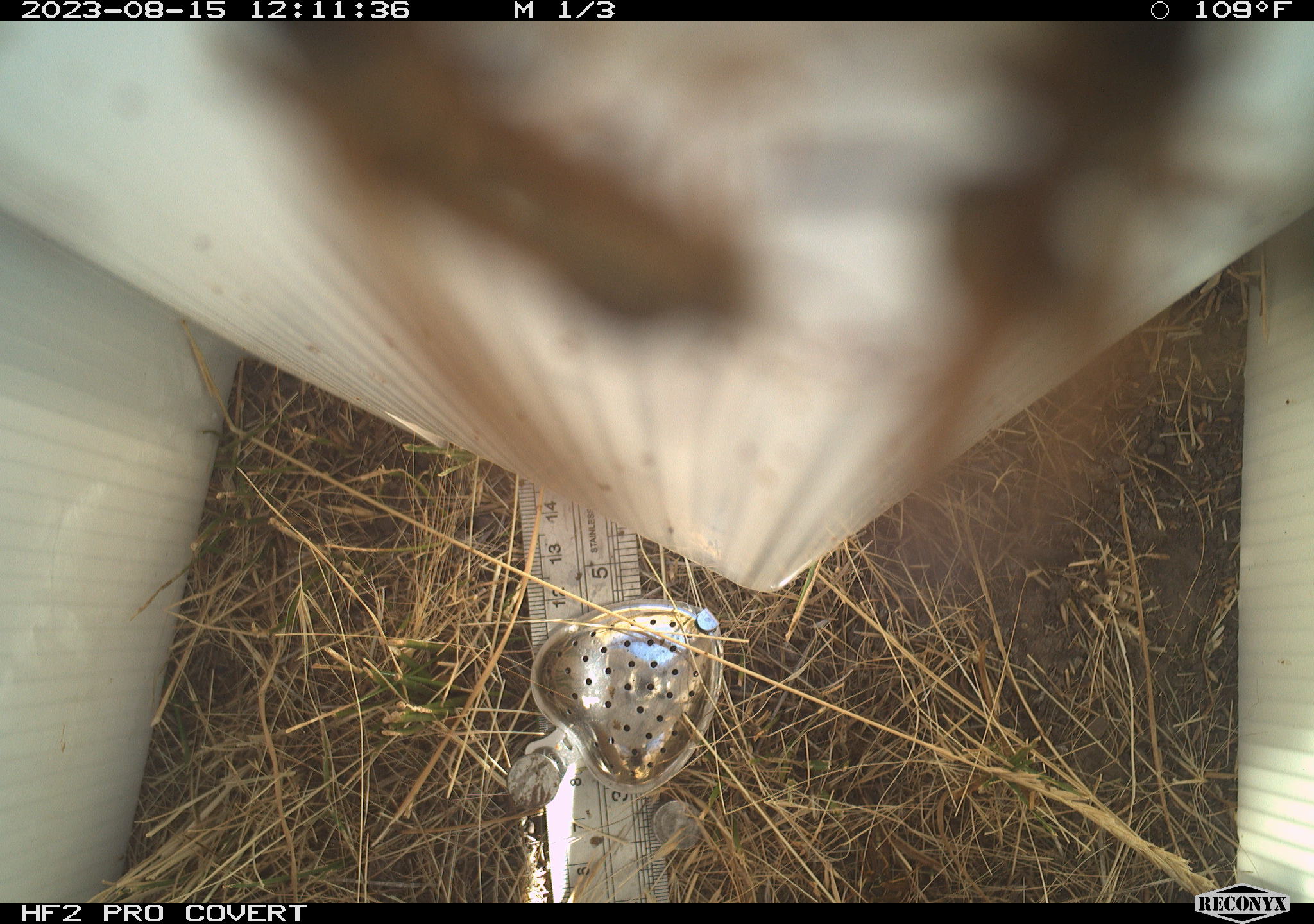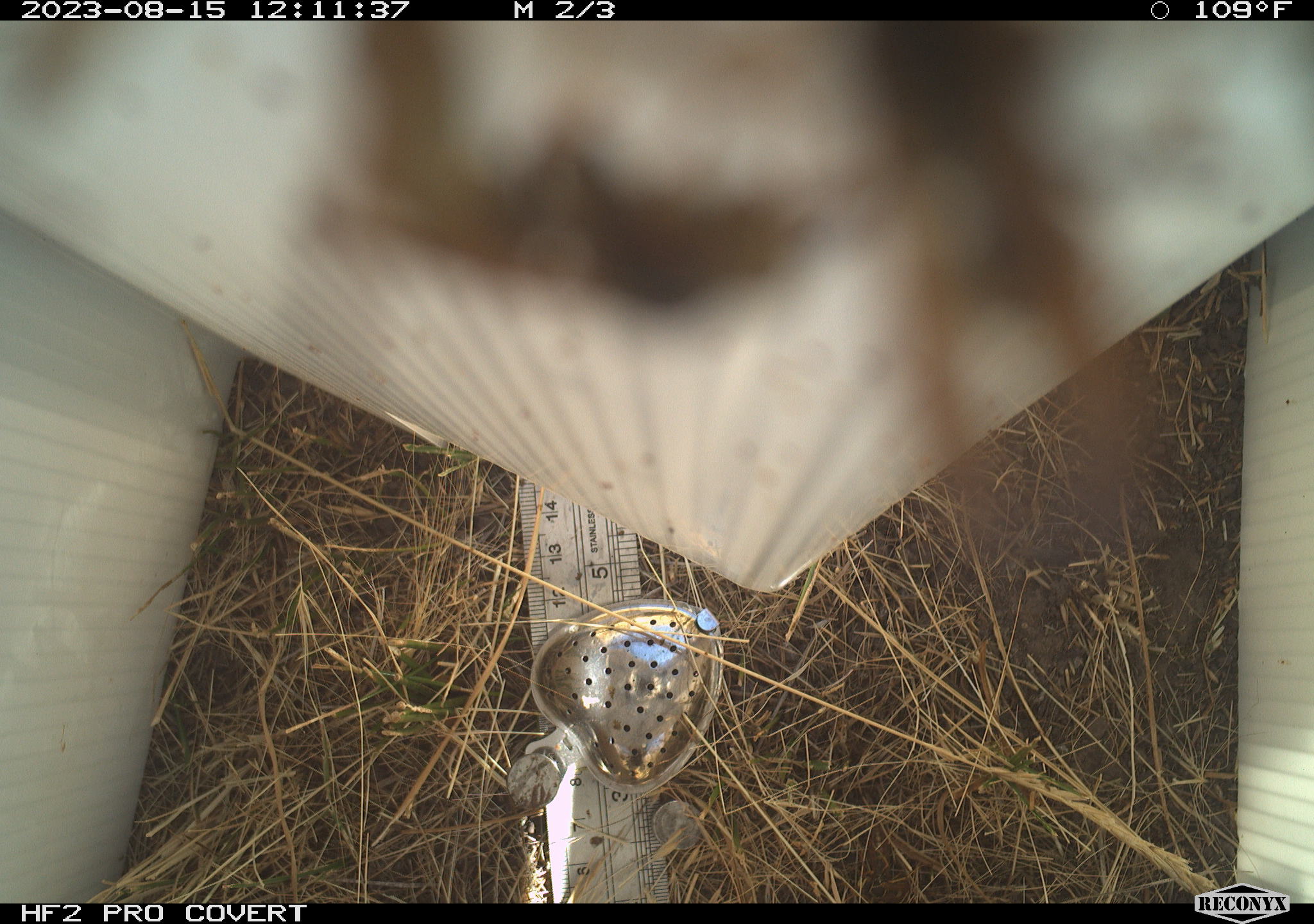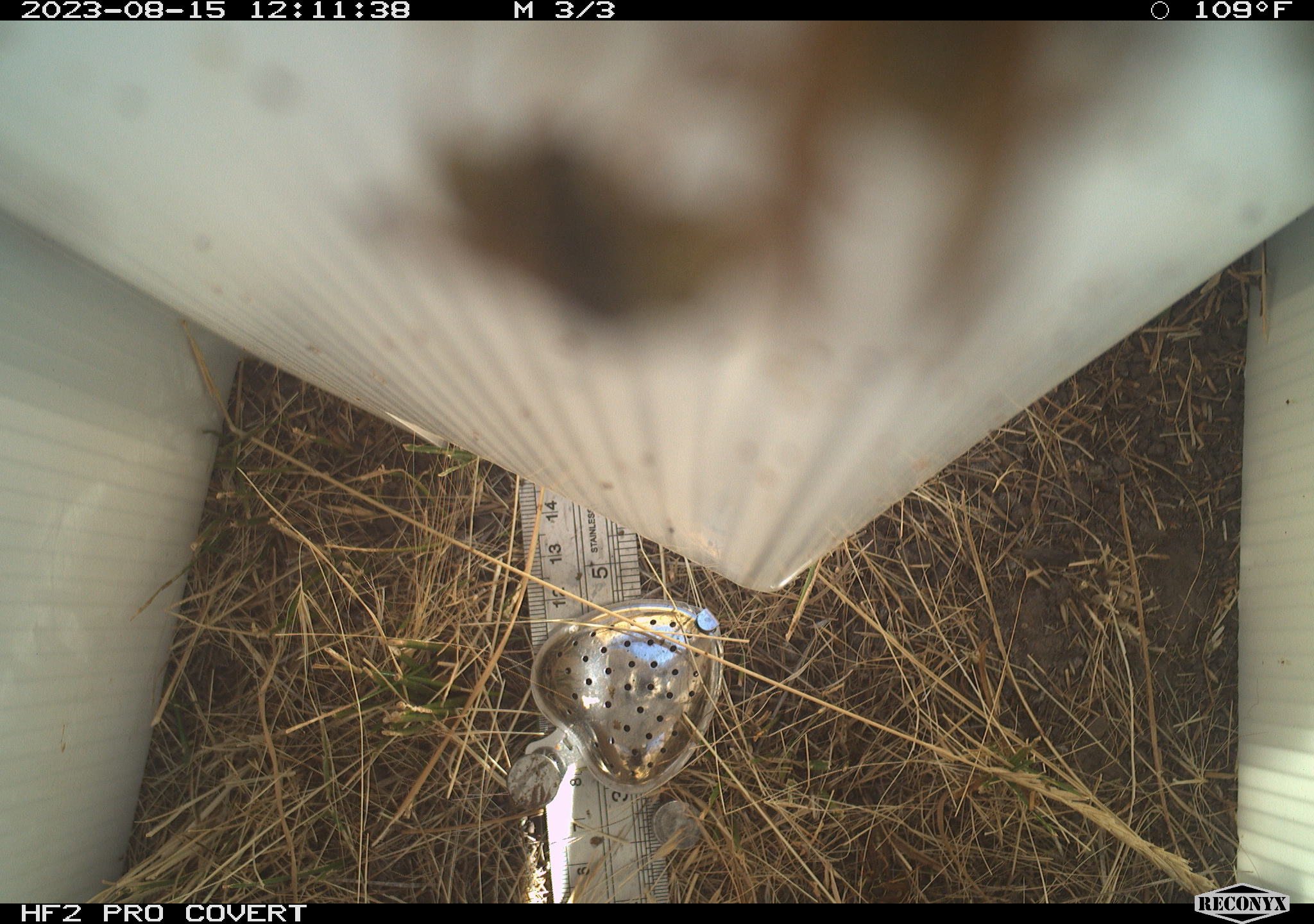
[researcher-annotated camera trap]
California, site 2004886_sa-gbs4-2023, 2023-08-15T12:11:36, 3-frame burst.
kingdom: Animalia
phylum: Arthropoda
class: Insecta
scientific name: Insecta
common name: insect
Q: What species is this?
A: Insect (Insecta).